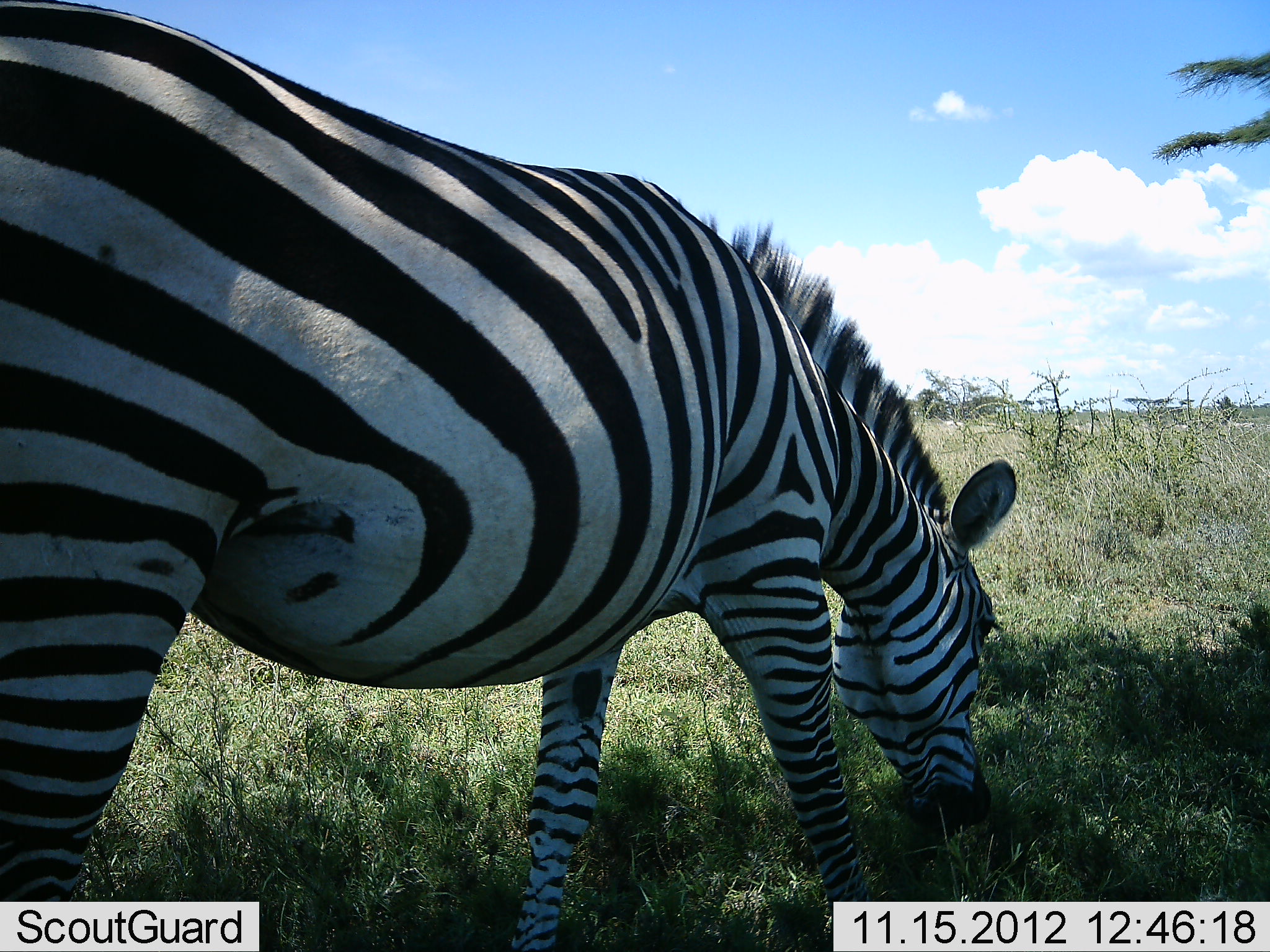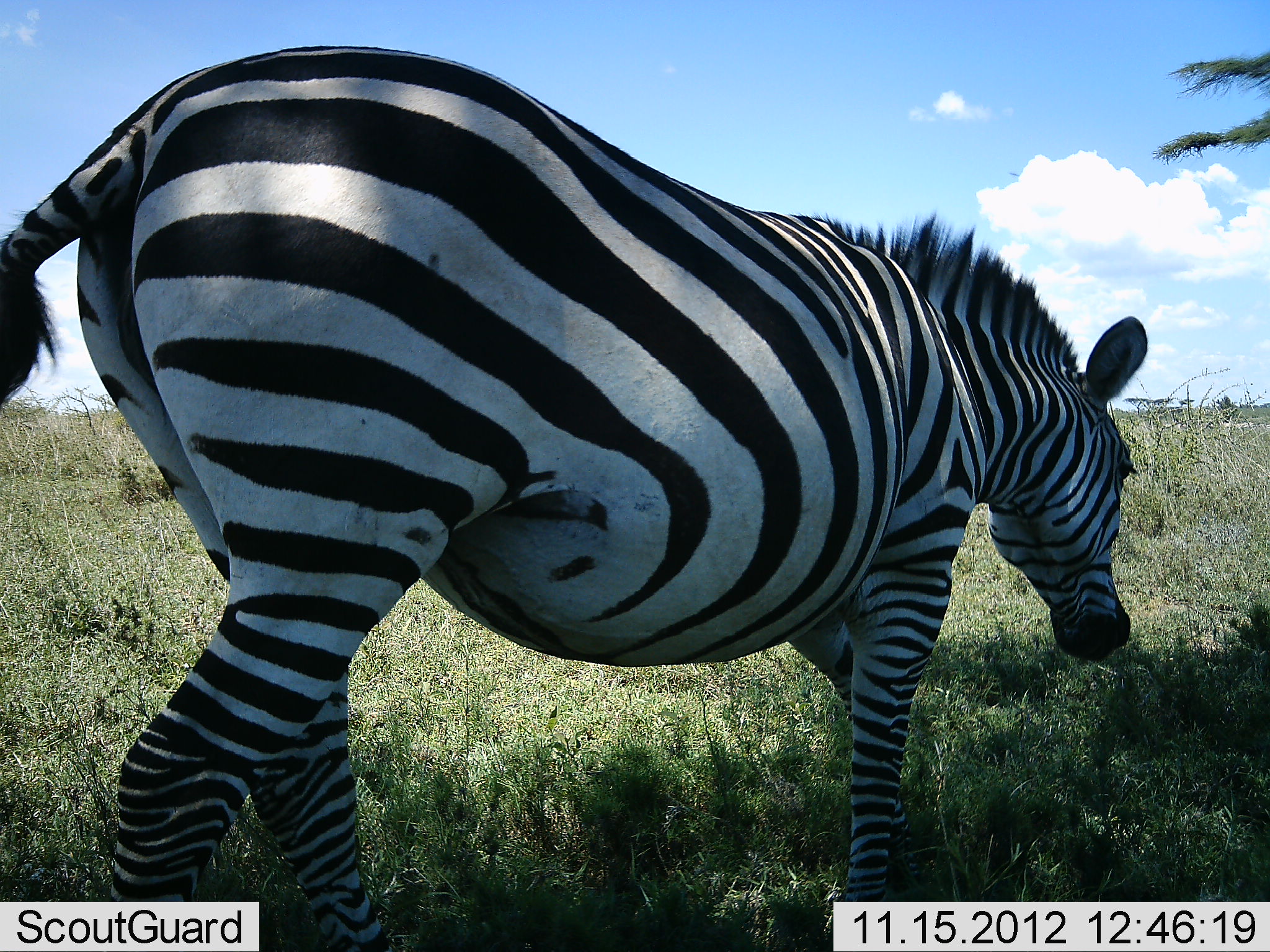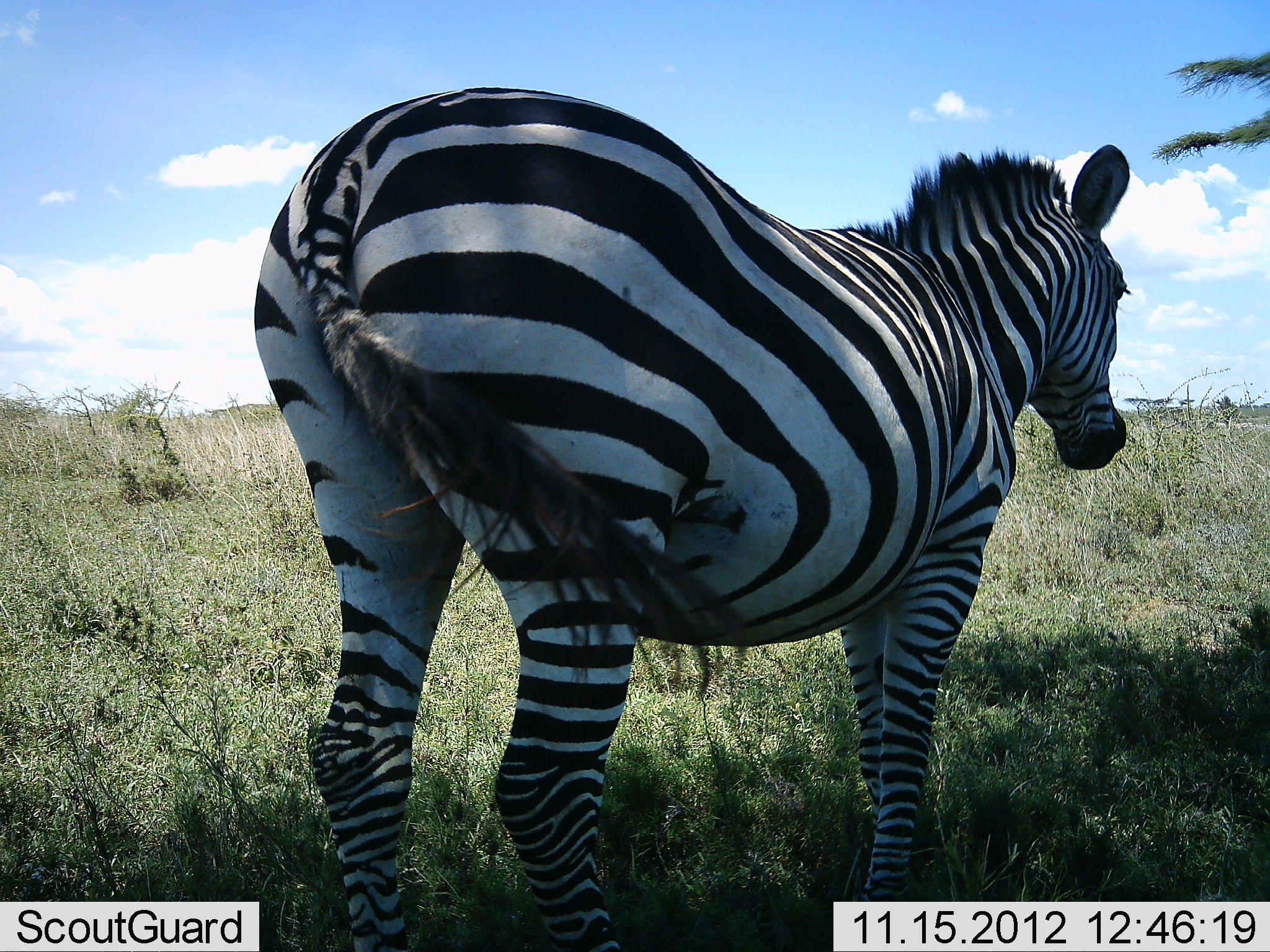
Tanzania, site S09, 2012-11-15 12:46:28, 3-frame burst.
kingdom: Animalia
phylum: Chordata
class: Mammalia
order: Perissodactyla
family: Equidae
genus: Equus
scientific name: Equus quagga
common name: plains zebra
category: zebra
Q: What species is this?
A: Zebra (plains zebra) (Equus quagga).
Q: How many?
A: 1.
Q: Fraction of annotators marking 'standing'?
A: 17%.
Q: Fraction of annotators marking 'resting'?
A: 0%.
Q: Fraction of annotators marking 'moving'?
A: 80%.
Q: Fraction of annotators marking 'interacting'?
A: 0%.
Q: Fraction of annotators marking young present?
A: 0%.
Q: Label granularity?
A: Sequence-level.